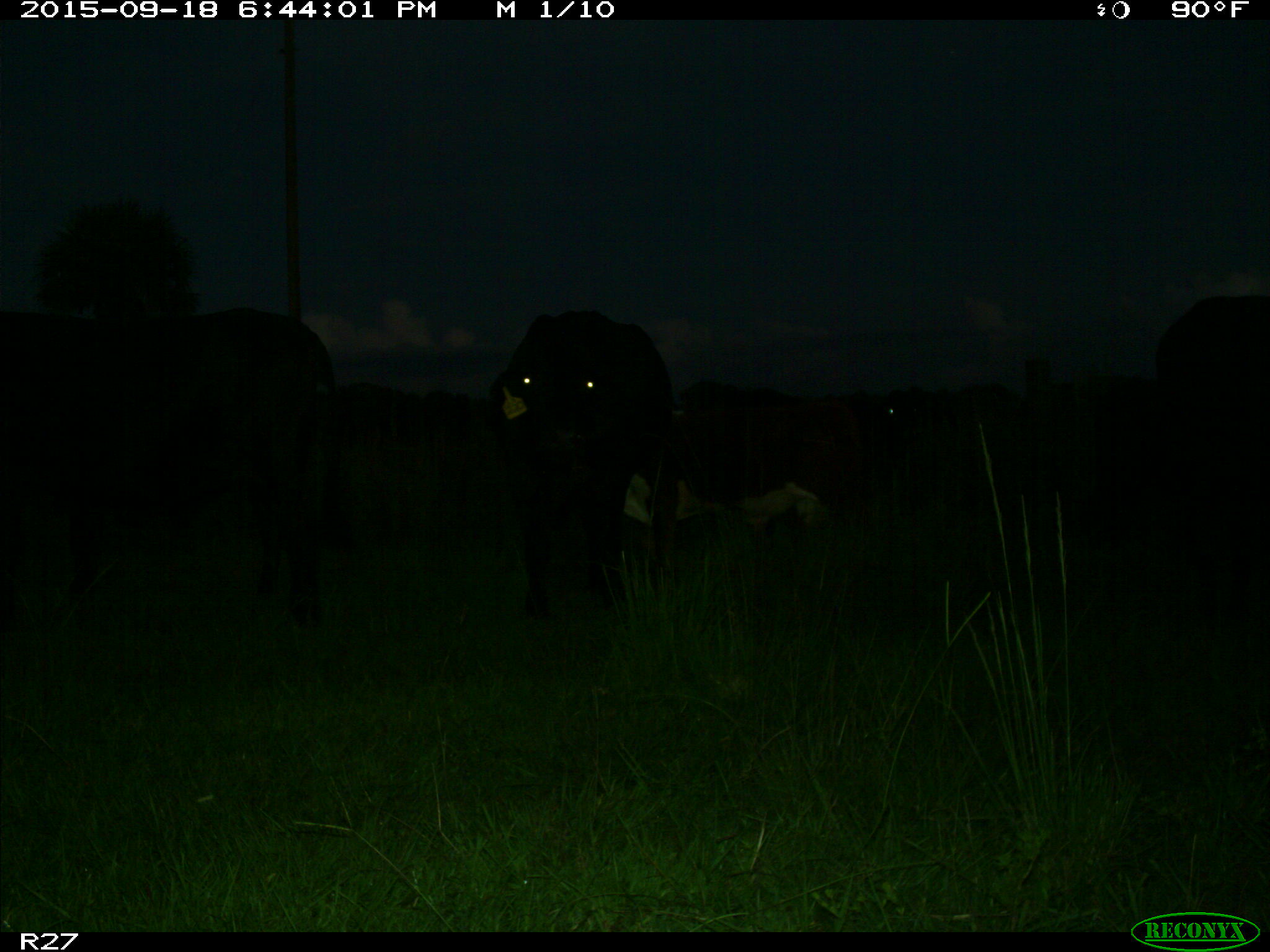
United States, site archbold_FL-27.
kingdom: Animalia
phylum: Chordata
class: Mammalia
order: Artiodactyla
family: Bovidae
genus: Bos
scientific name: Bos taurus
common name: domestic cow